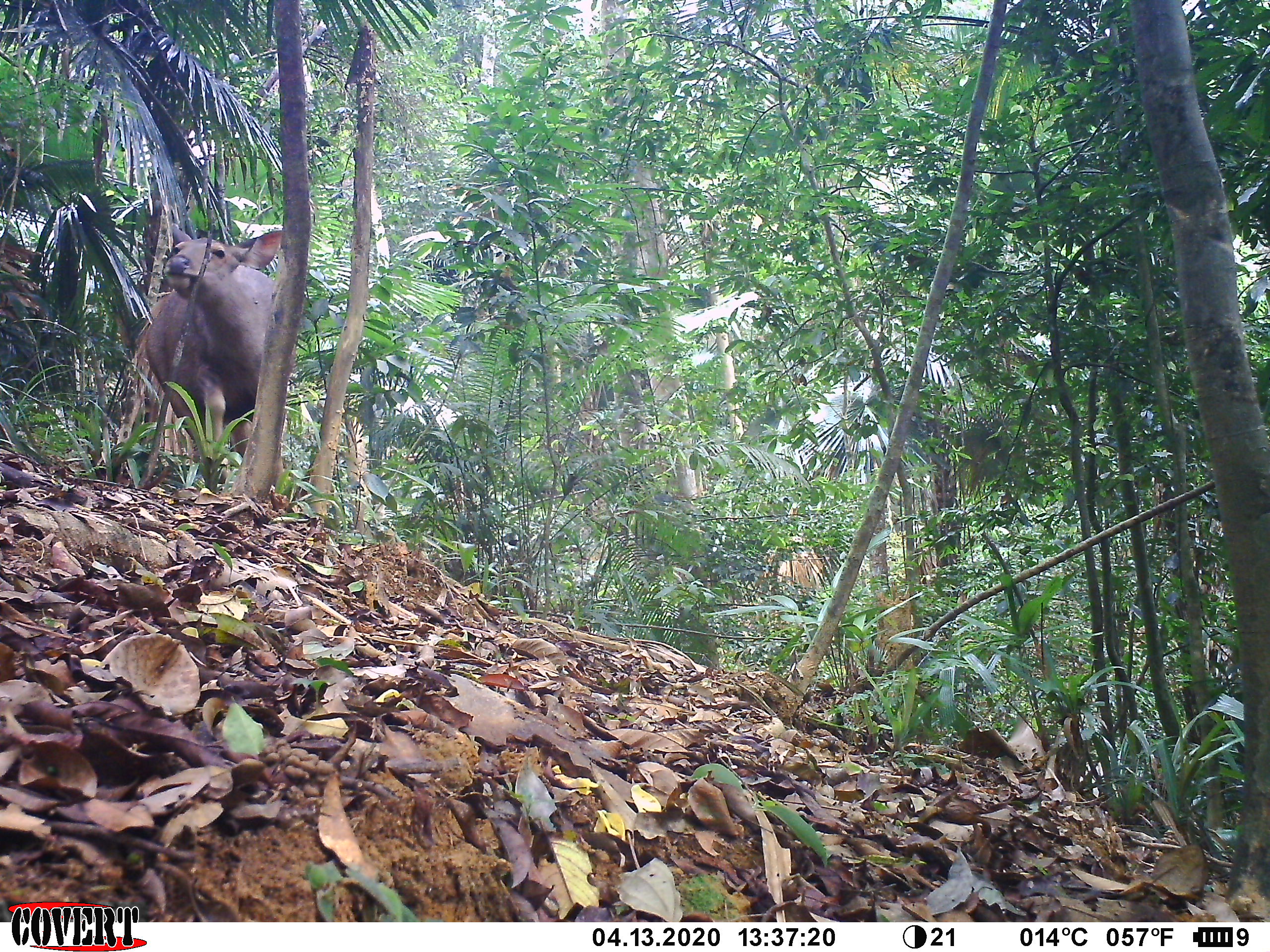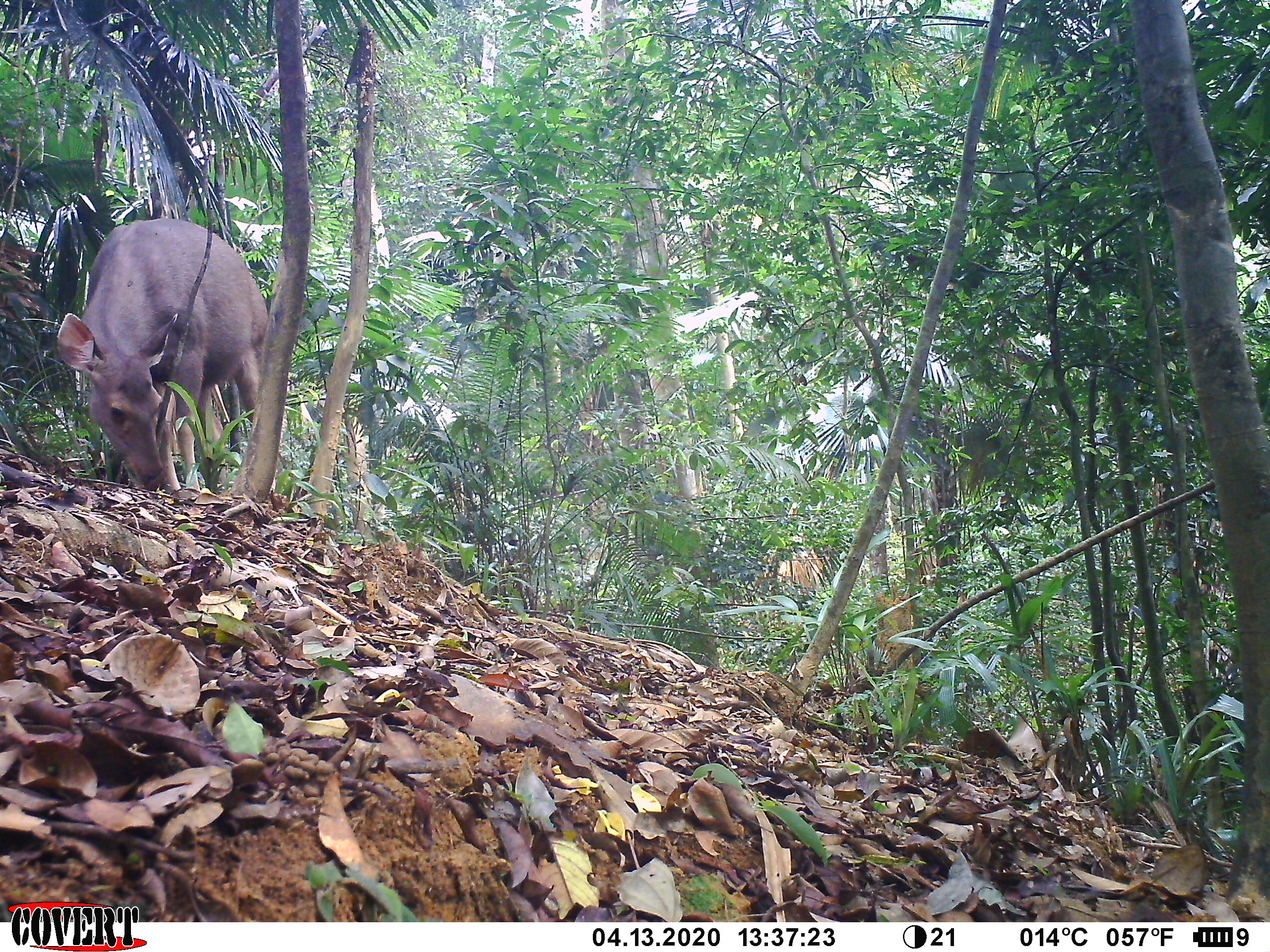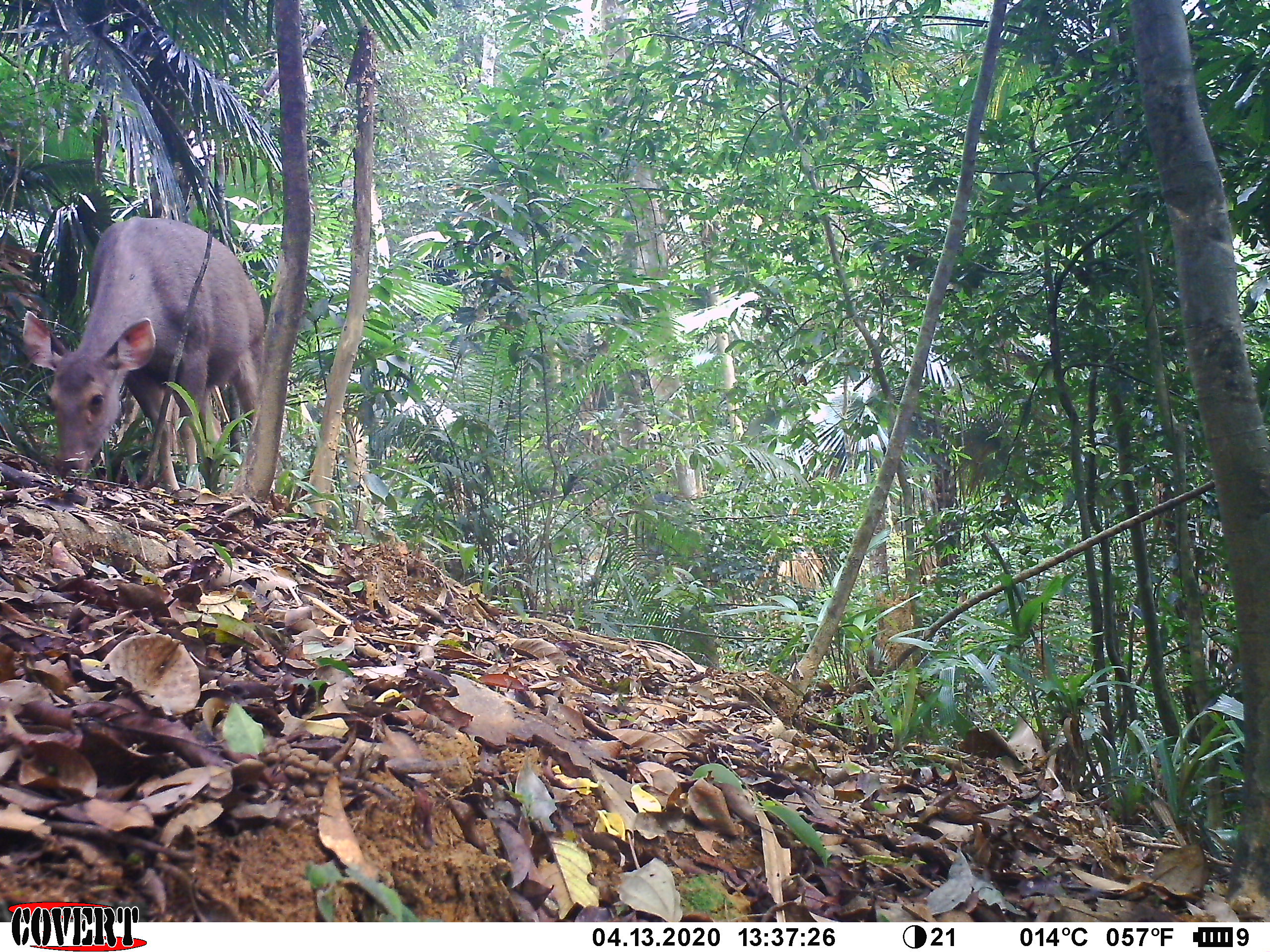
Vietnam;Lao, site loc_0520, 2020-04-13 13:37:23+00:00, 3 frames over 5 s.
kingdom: Animalia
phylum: Chordata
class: Mammalia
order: Artiodactyla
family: Cervidae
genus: Rusa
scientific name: Rusa unicolor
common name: sambar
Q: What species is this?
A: Sambar (Rusa unicolor).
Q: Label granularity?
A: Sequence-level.